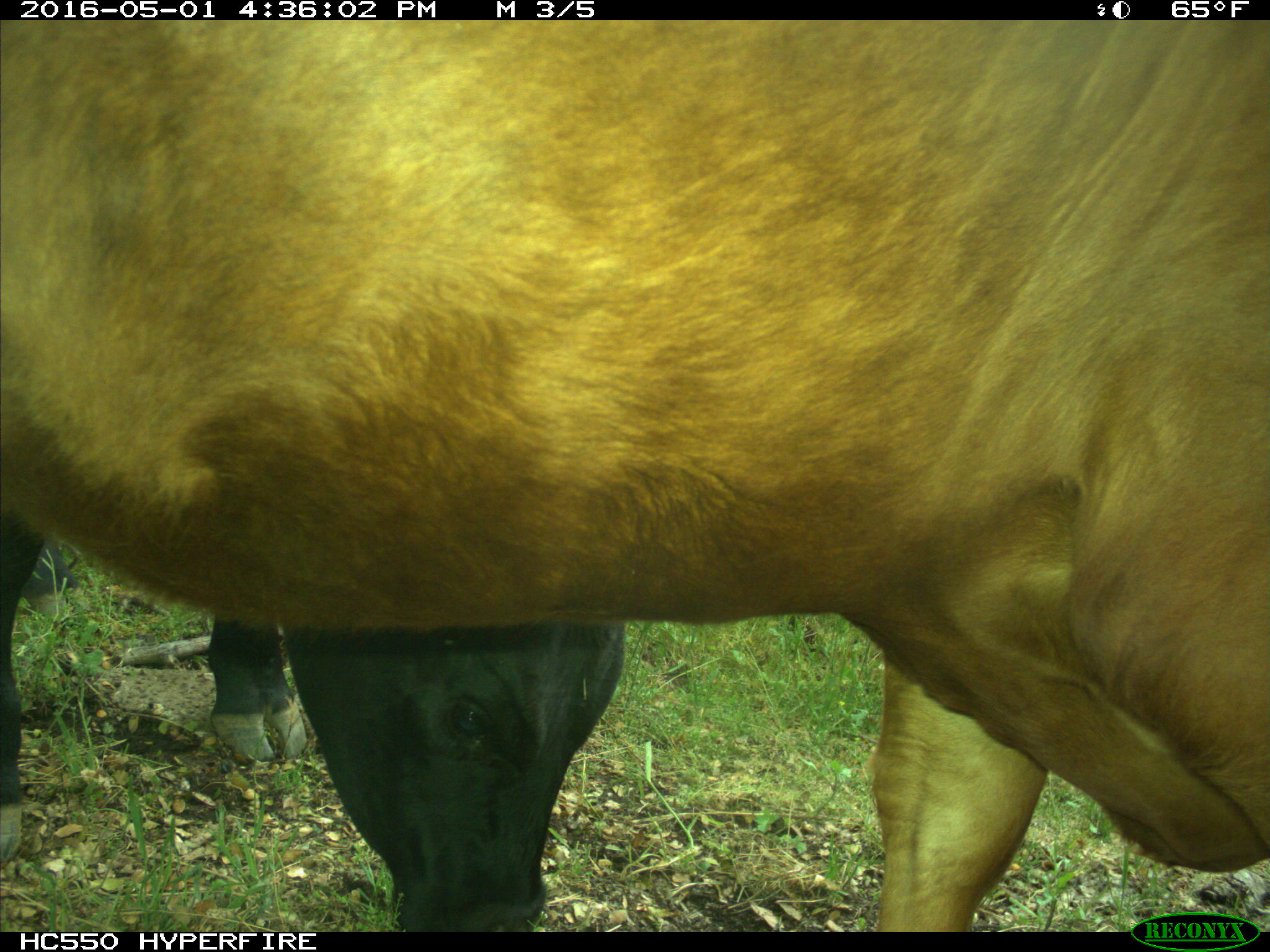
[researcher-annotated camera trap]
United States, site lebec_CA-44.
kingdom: Animalia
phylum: Chordata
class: Mammalia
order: Artiodactyla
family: Bovidae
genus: Bos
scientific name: Bos taurus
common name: domestic cow